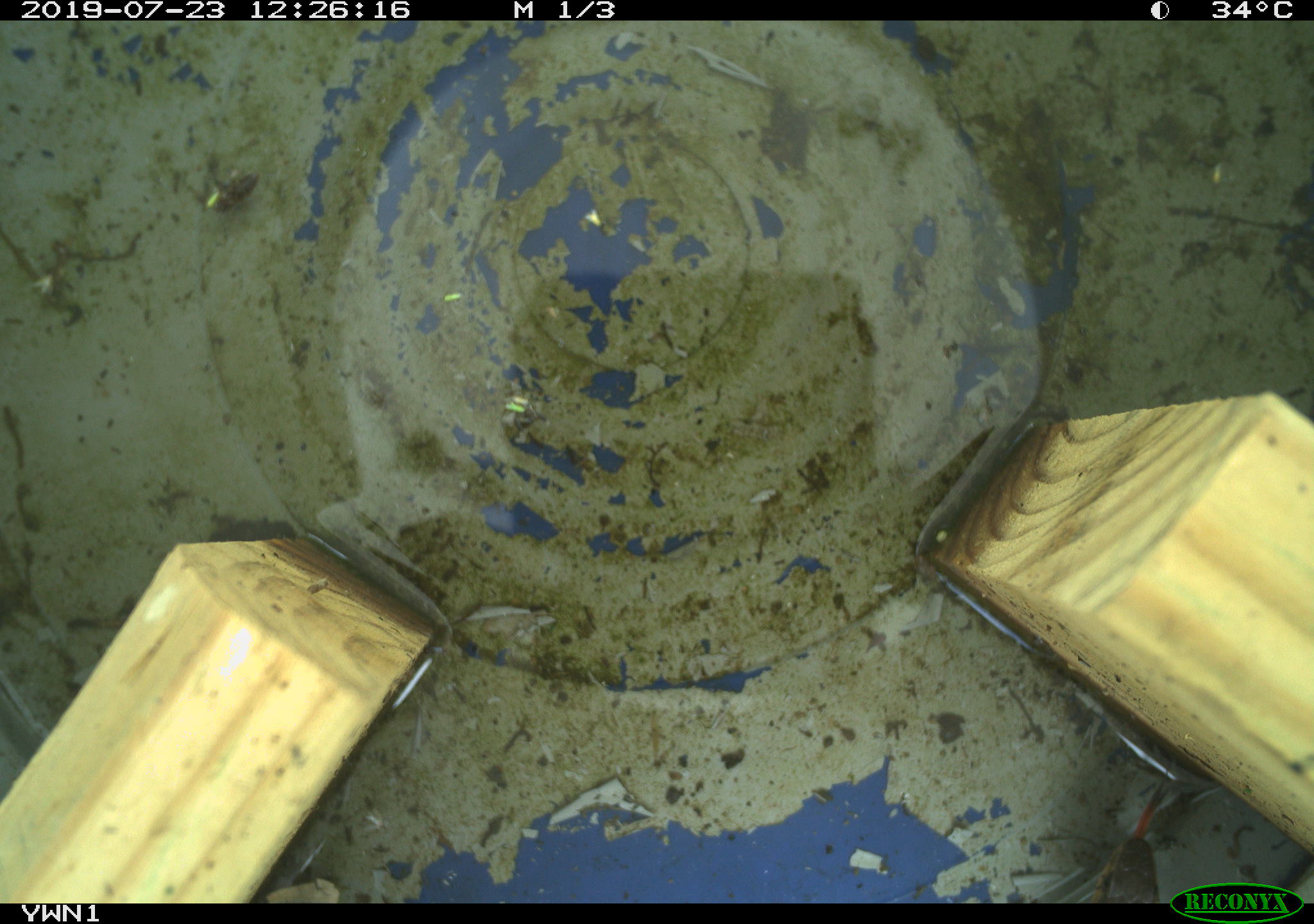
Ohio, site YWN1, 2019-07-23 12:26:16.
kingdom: Animalia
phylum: Chordata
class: Reptilia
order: Squamata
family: Colubridae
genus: Thamnophis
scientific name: Thamnophis sirtalis sirtalis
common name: eastern gartersnake